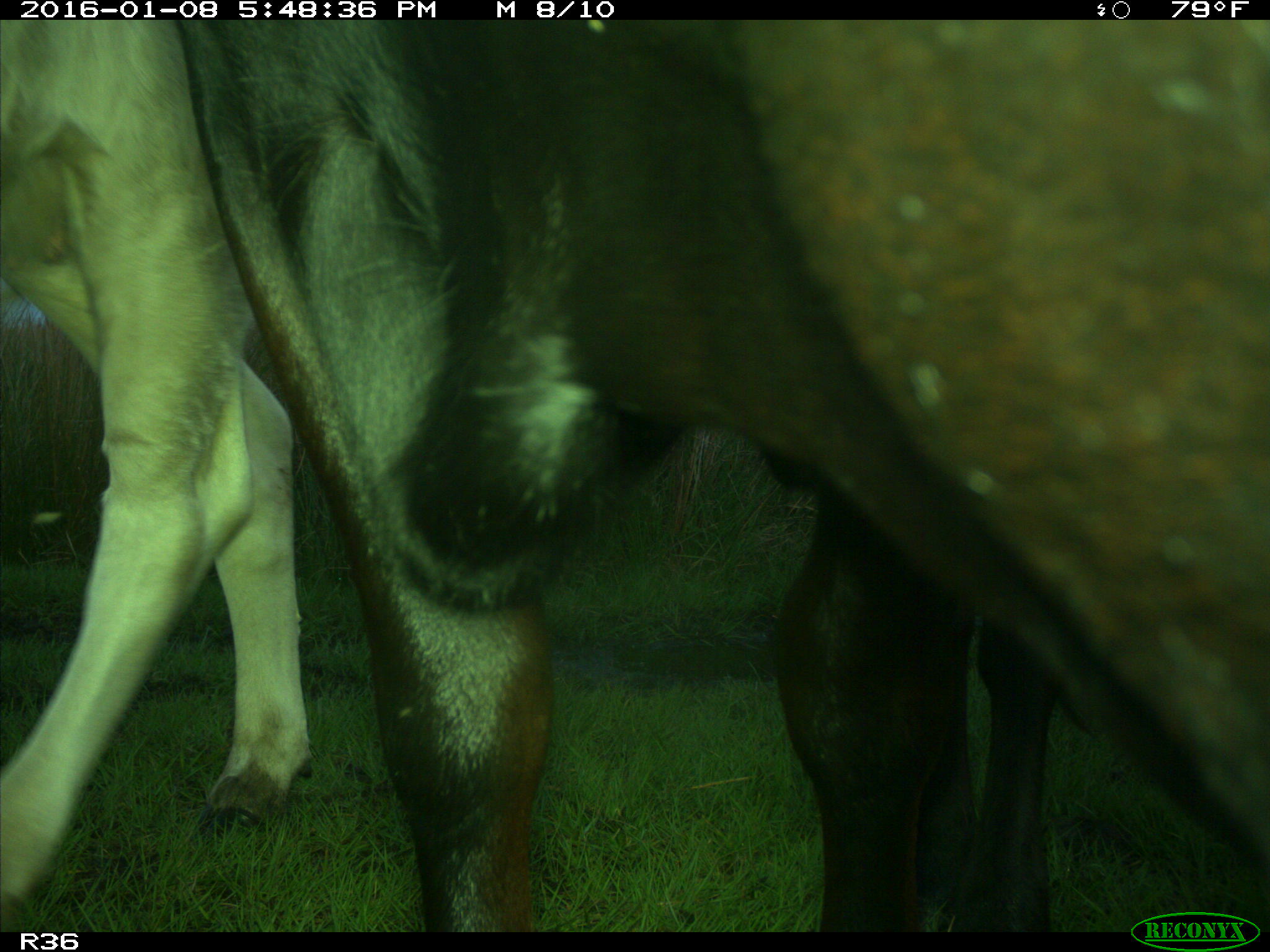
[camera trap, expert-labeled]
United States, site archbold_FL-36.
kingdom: Animalia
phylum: Chordata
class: Mammalia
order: Artiodactyla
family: Bovidae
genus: Bos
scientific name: Bos taurus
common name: domestic cow